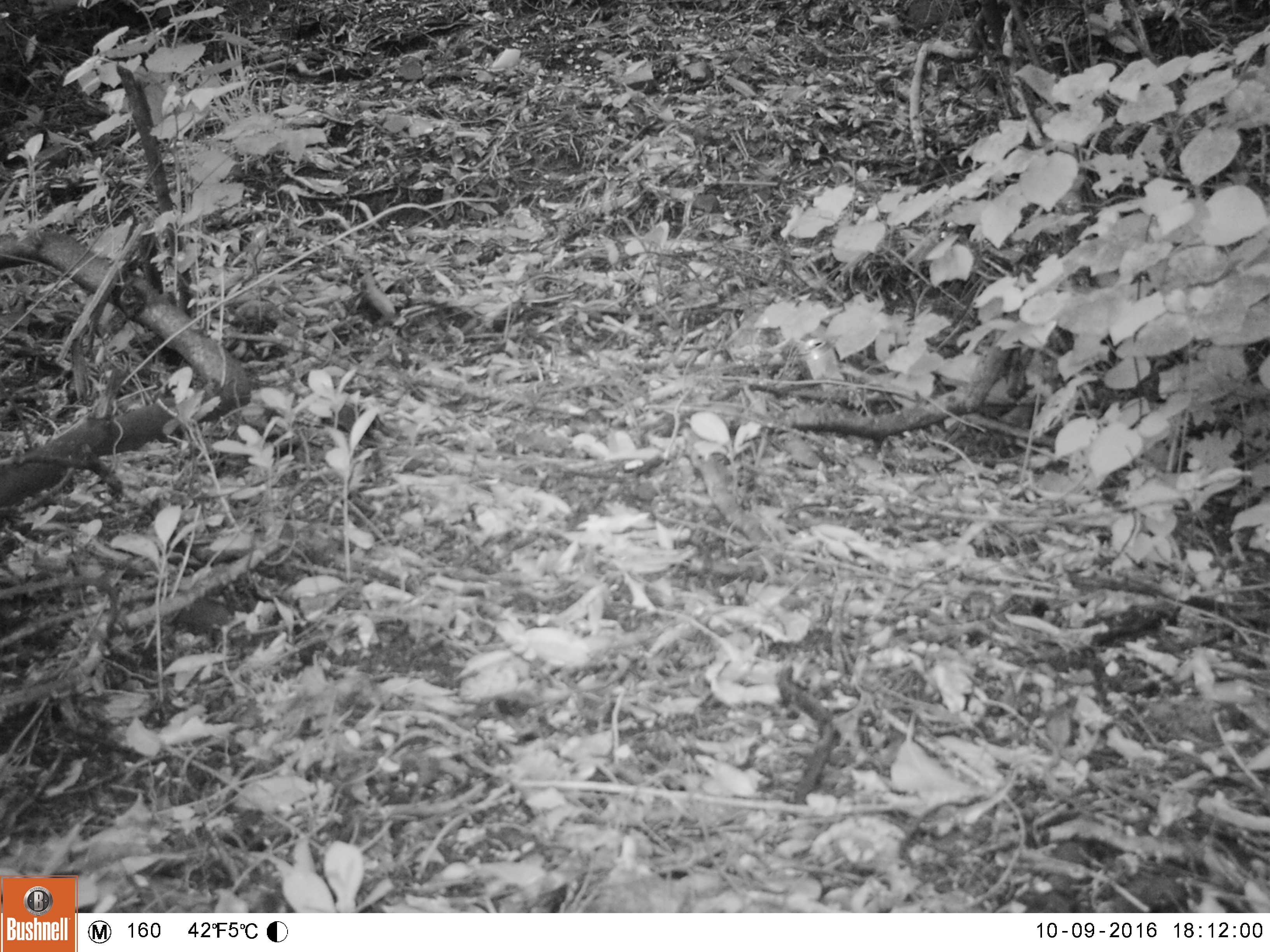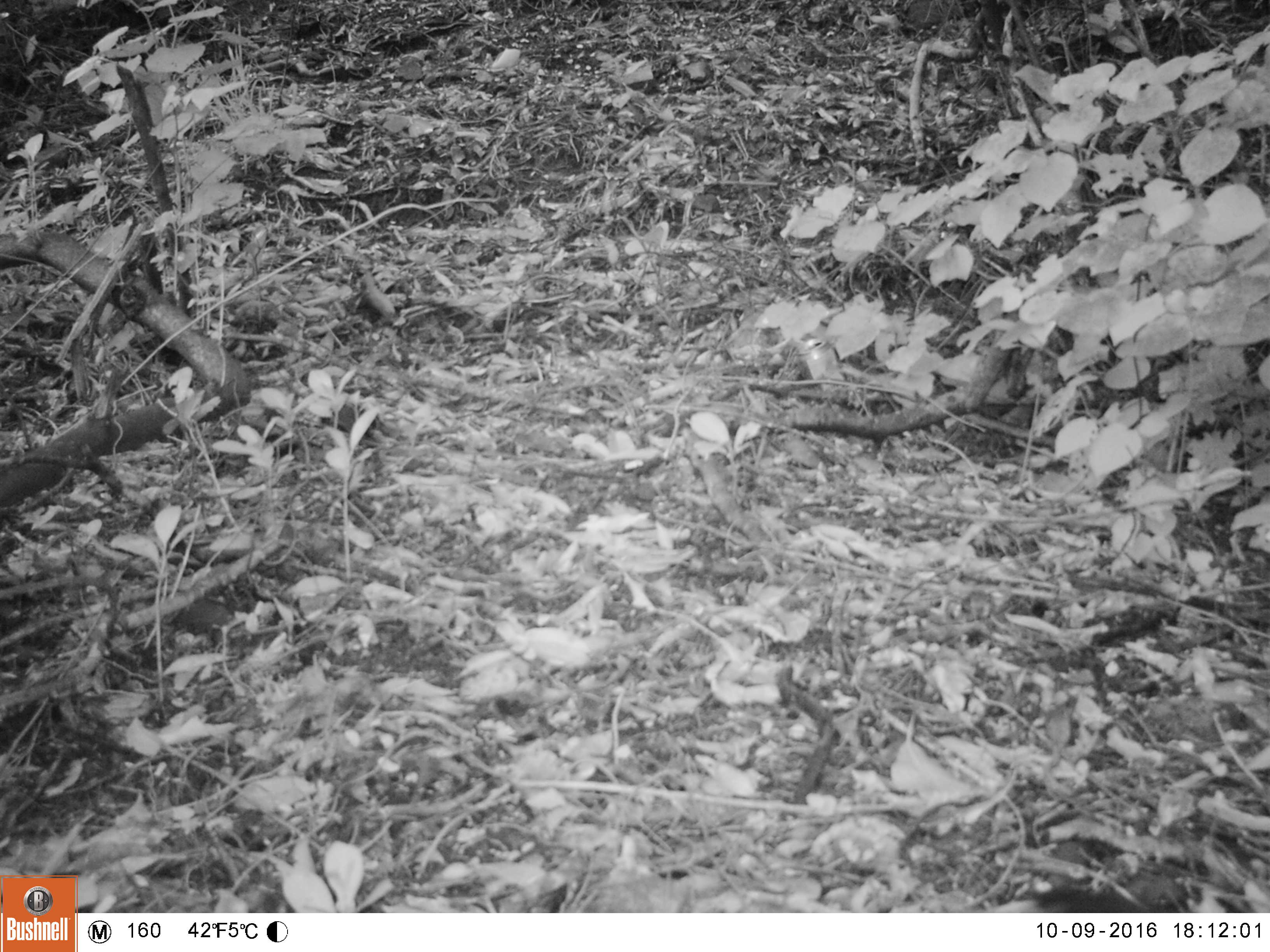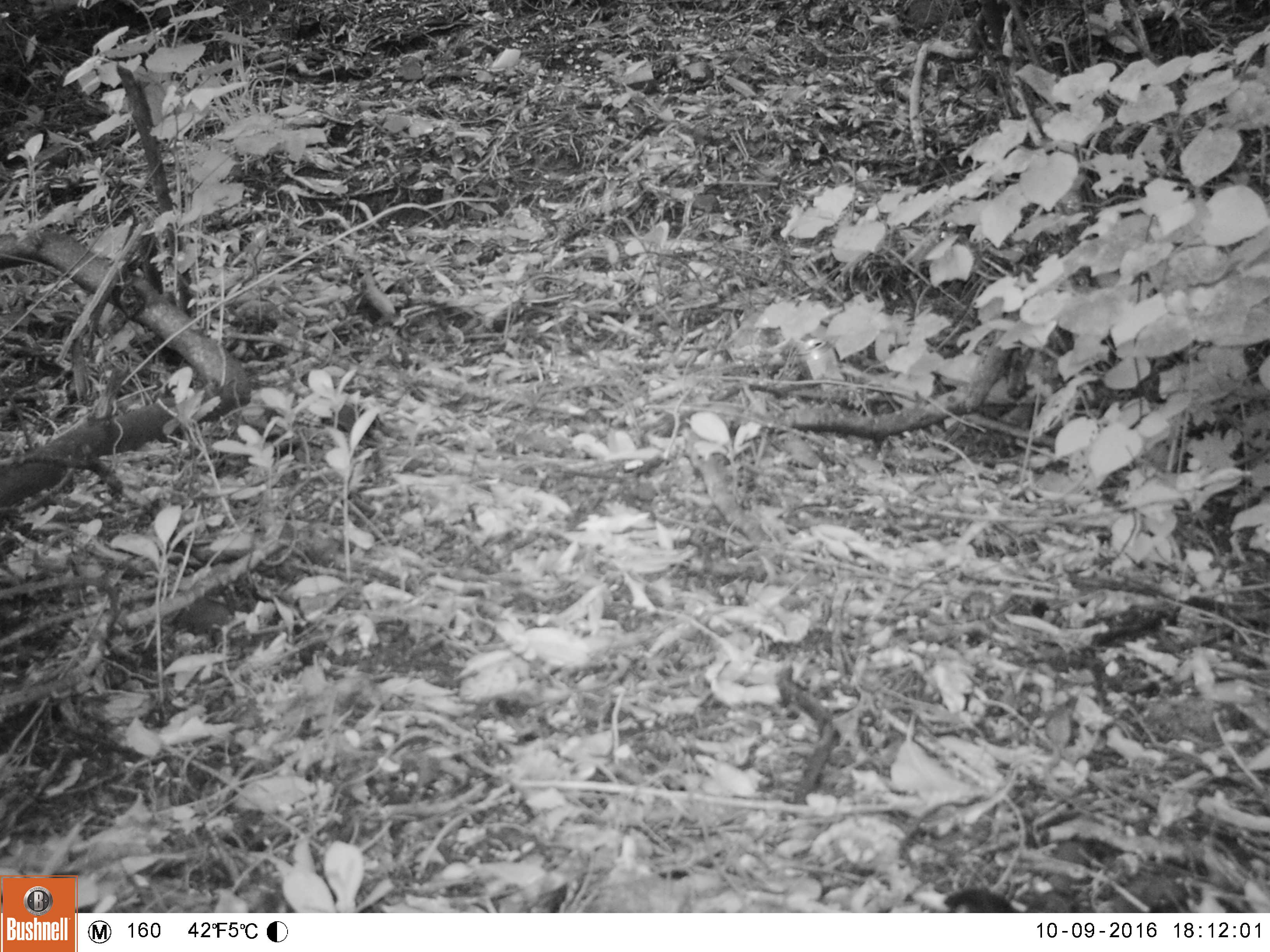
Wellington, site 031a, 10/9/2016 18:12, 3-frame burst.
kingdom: Animalia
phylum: Chordata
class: Aves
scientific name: Aves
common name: bird